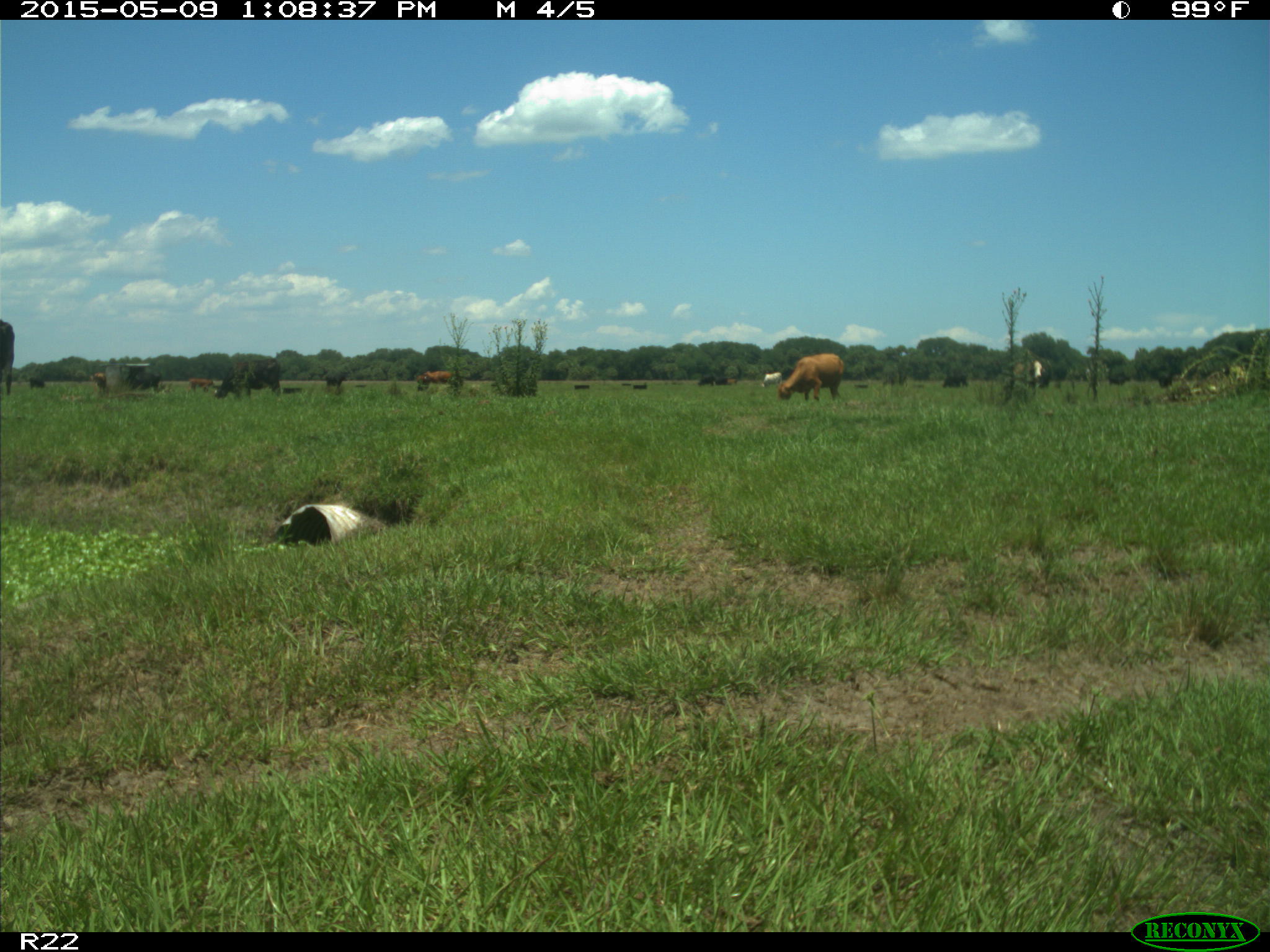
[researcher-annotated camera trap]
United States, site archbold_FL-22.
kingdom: Animalia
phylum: Chordata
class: Mammalia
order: Artiodactyla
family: Bovidae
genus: Bos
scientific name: Bos taurus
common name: domestic cow